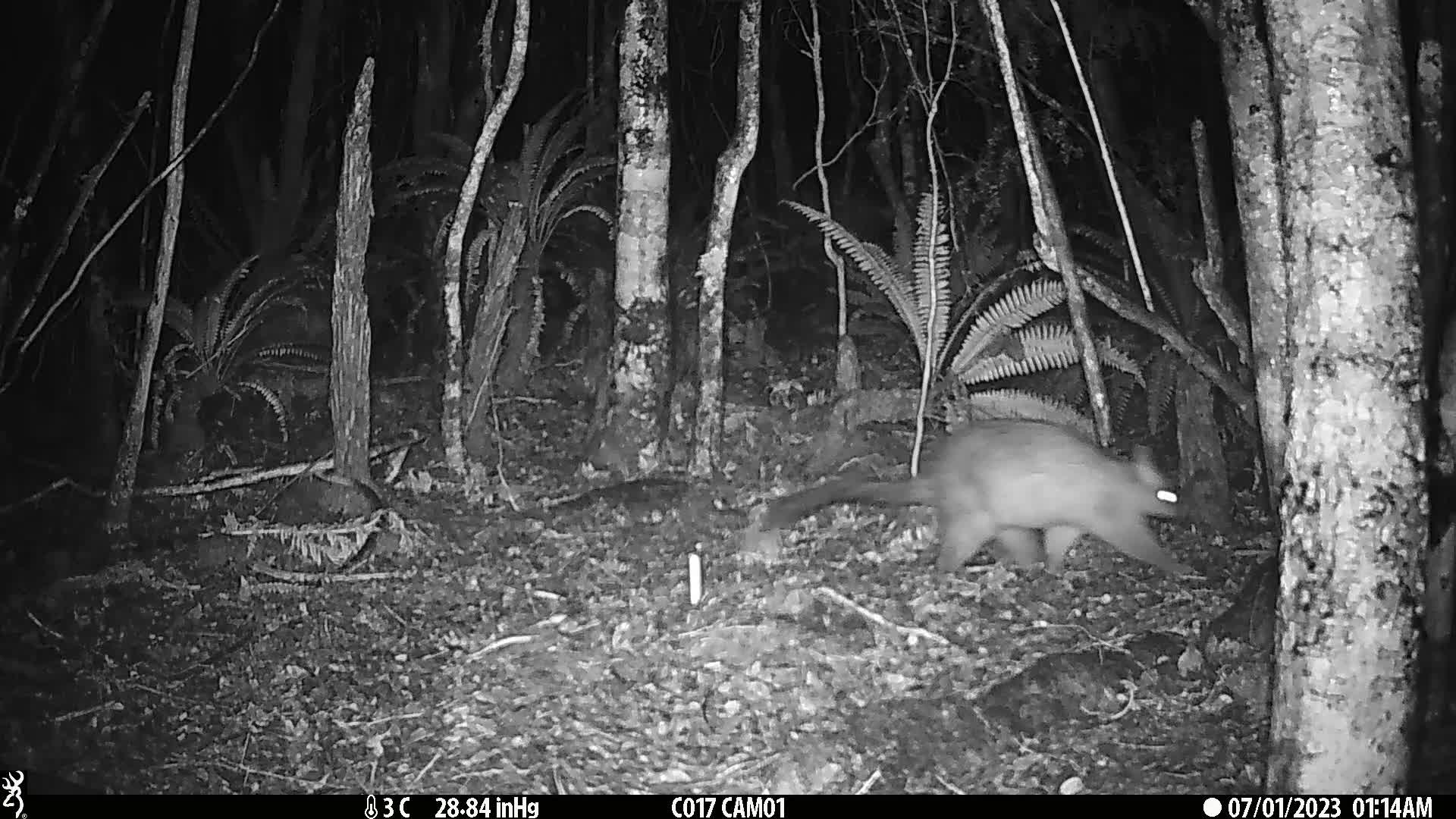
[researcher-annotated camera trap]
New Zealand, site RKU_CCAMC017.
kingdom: Animalia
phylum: Chordata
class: Mammalia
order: Diprotodontia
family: Phalangeridae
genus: Trichosurus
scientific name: Trichosurus vulpecula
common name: common brushtail possum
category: possum